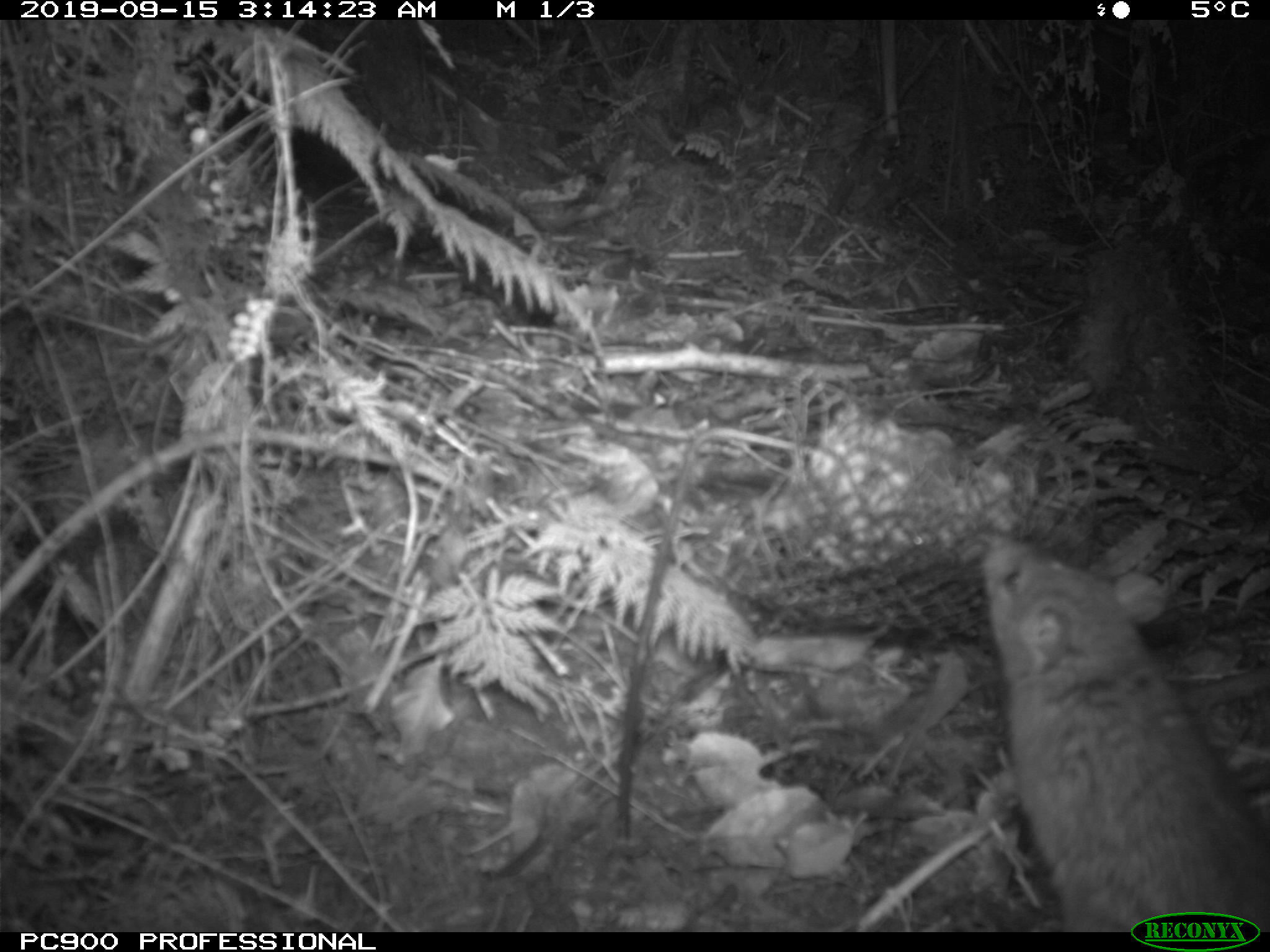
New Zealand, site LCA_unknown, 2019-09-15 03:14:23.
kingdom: Animalia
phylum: Chordata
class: Mammalia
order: Rodentia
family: Muridae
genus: Rattus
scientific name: Rattus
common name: rat